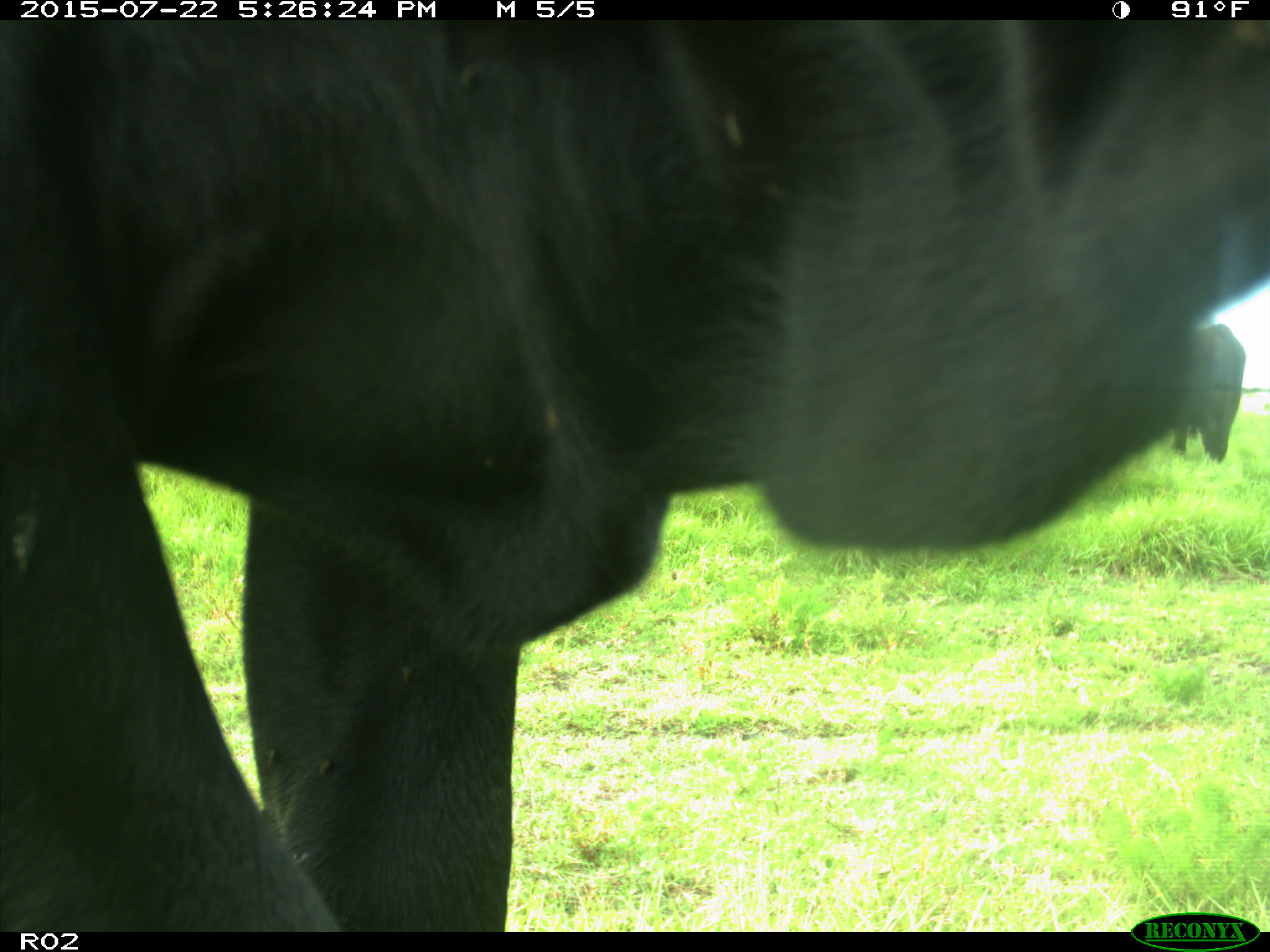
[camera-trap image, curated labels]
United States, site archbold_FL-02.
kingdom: Animalia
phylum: Chordata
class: Mammalia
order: Artiodactyla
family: Bovidae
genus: Bos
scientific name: Bos taurus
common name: domestic cow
Bos taurus (domestic cow).